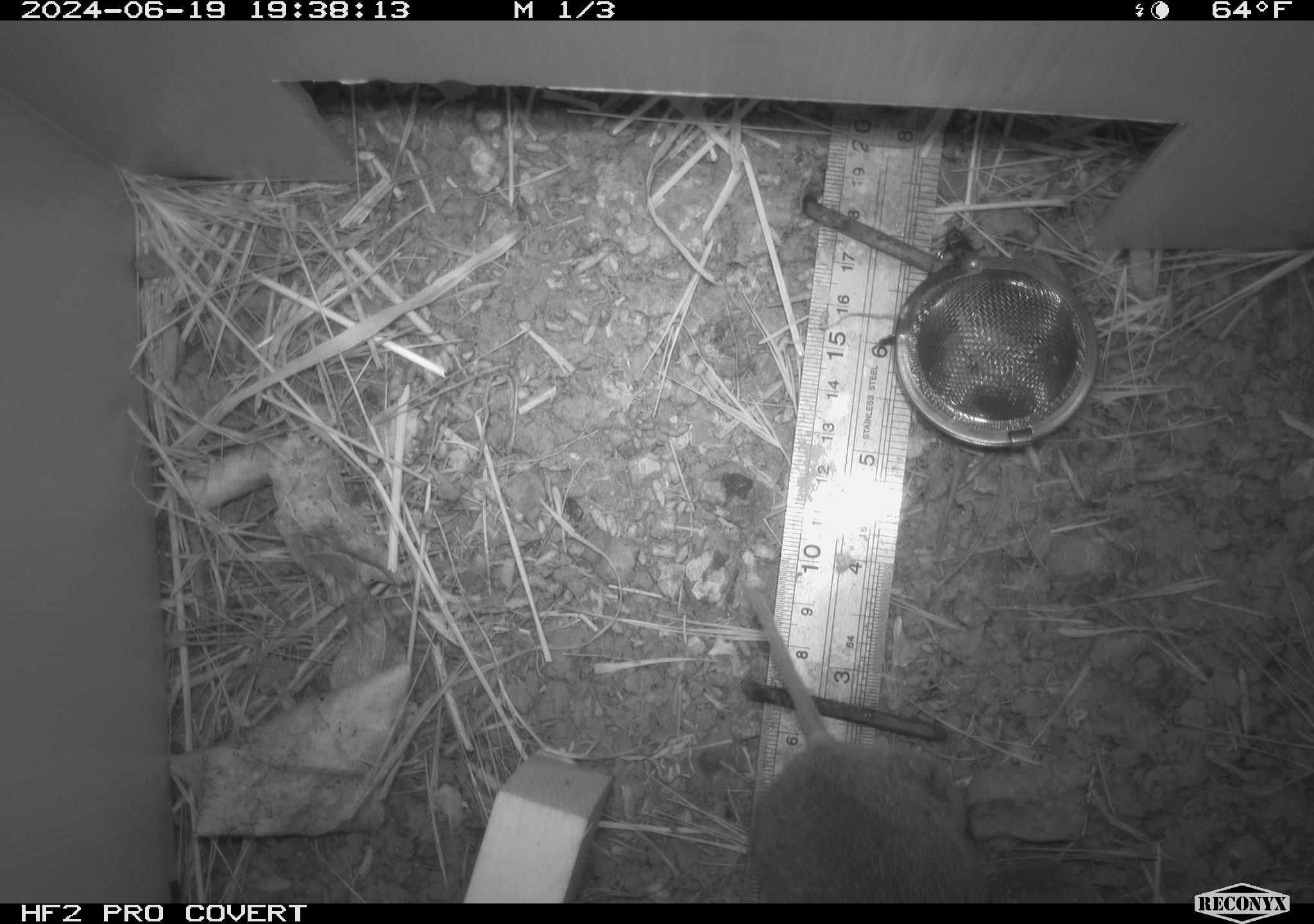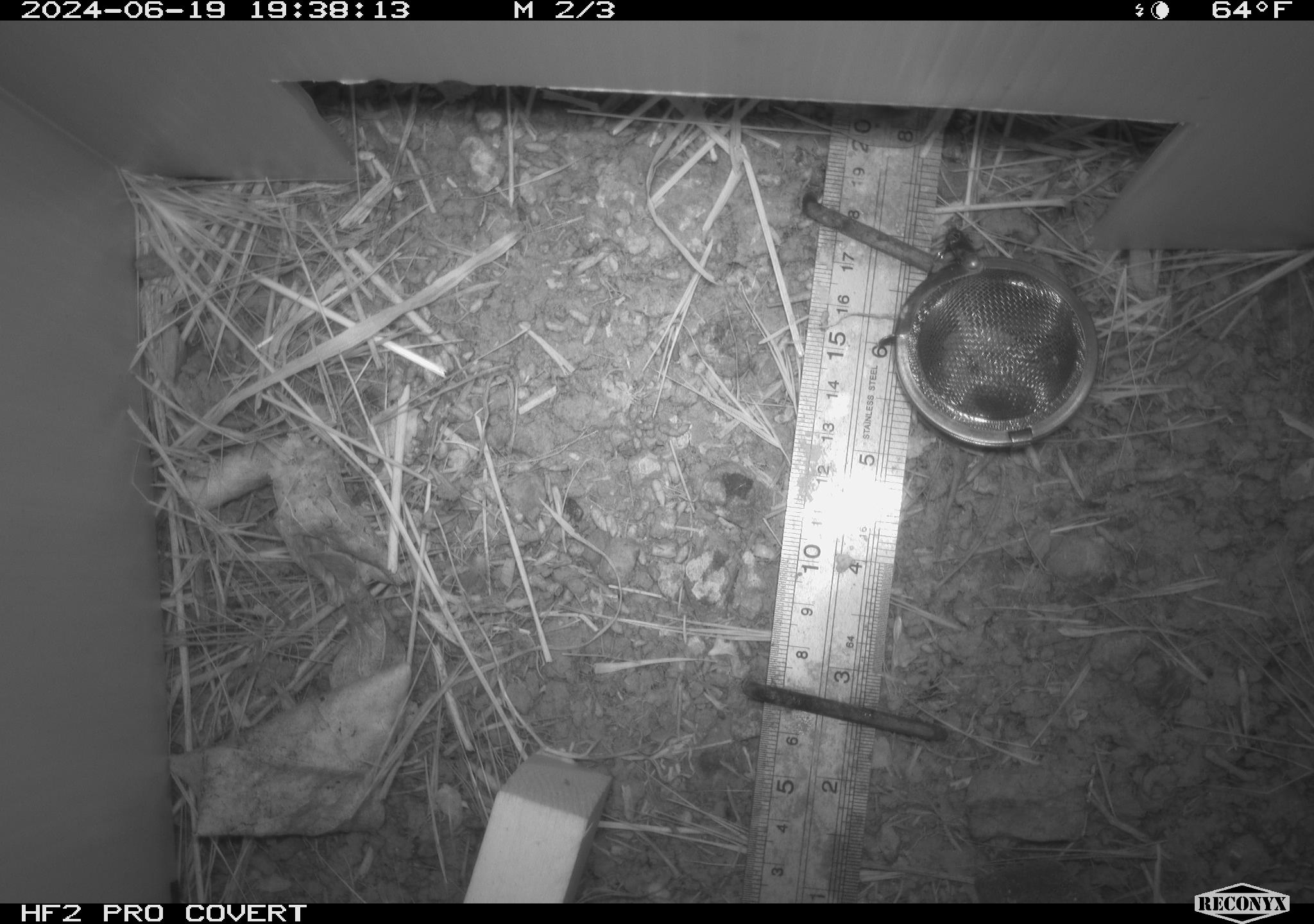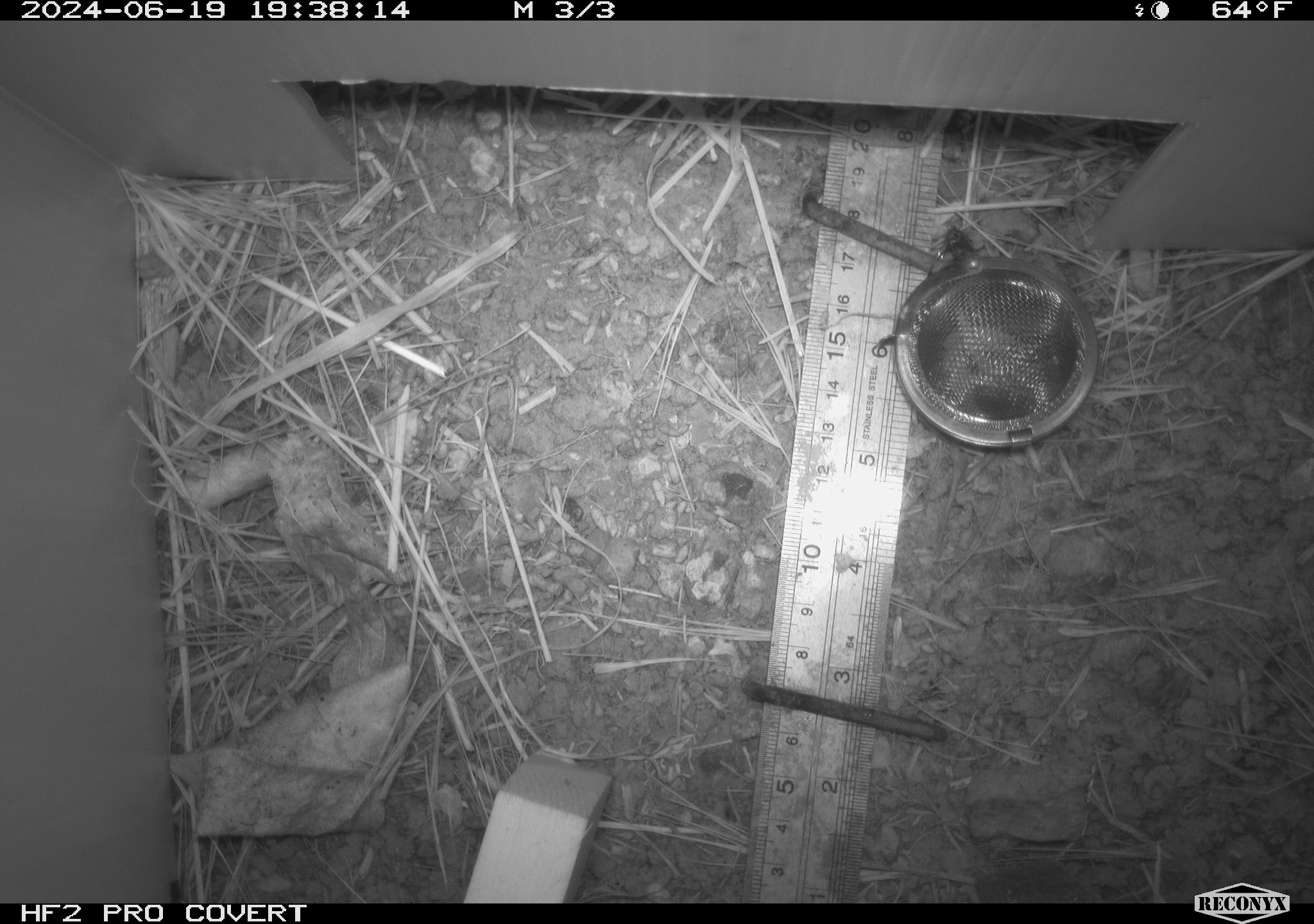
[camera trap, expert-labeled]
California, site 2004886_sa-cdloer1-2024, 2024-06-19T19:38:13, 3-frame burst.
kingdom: Animalia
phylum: Chordata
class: Mammalia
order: Rodentia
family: Cricetidae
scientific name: Arvicolinae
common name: voles, lemmings, and muskrats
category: arvicolinae subfamily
Arvicolinae subfamily (voles, lemmings, and muskrats) (Arvicolinae).